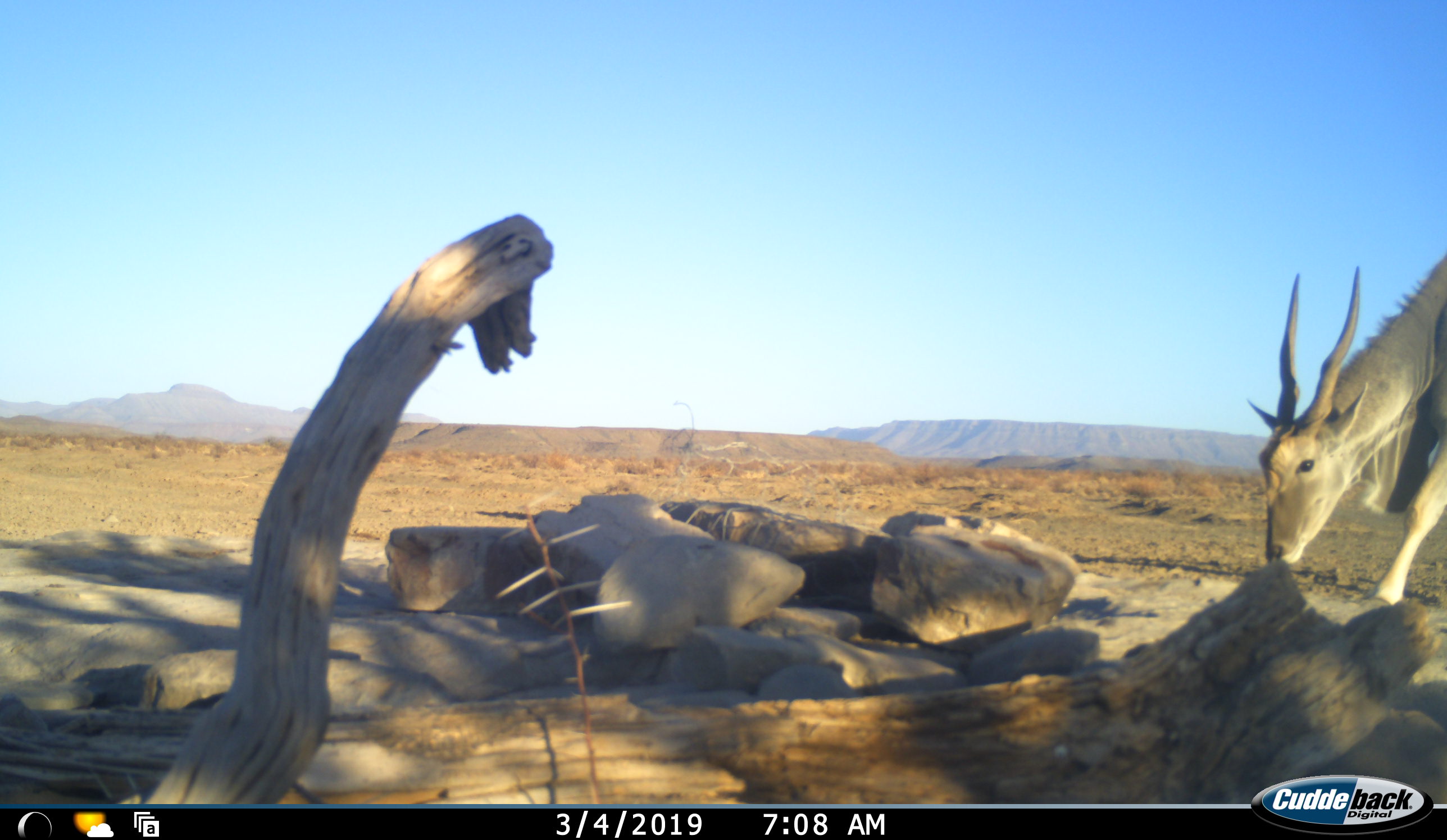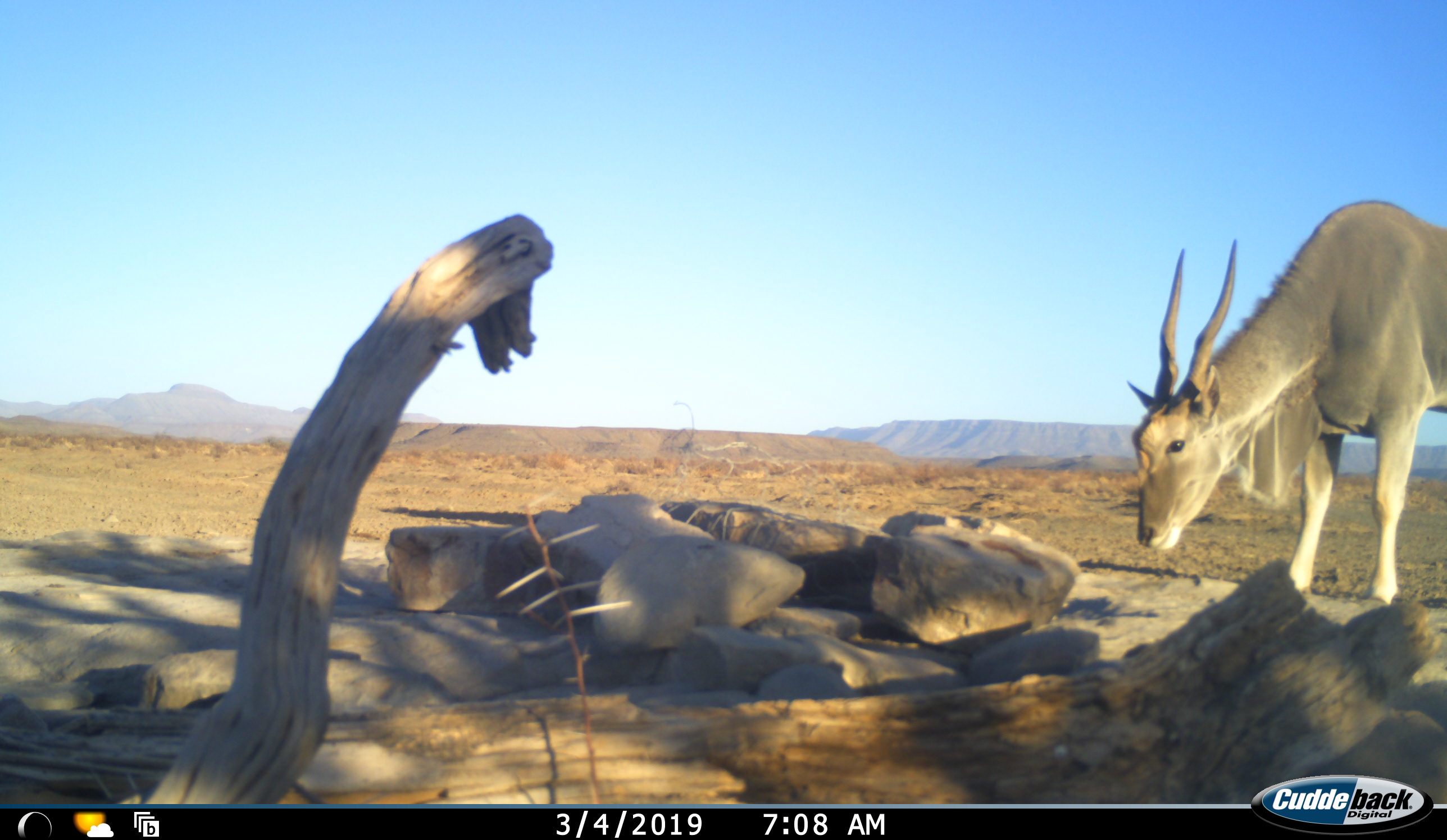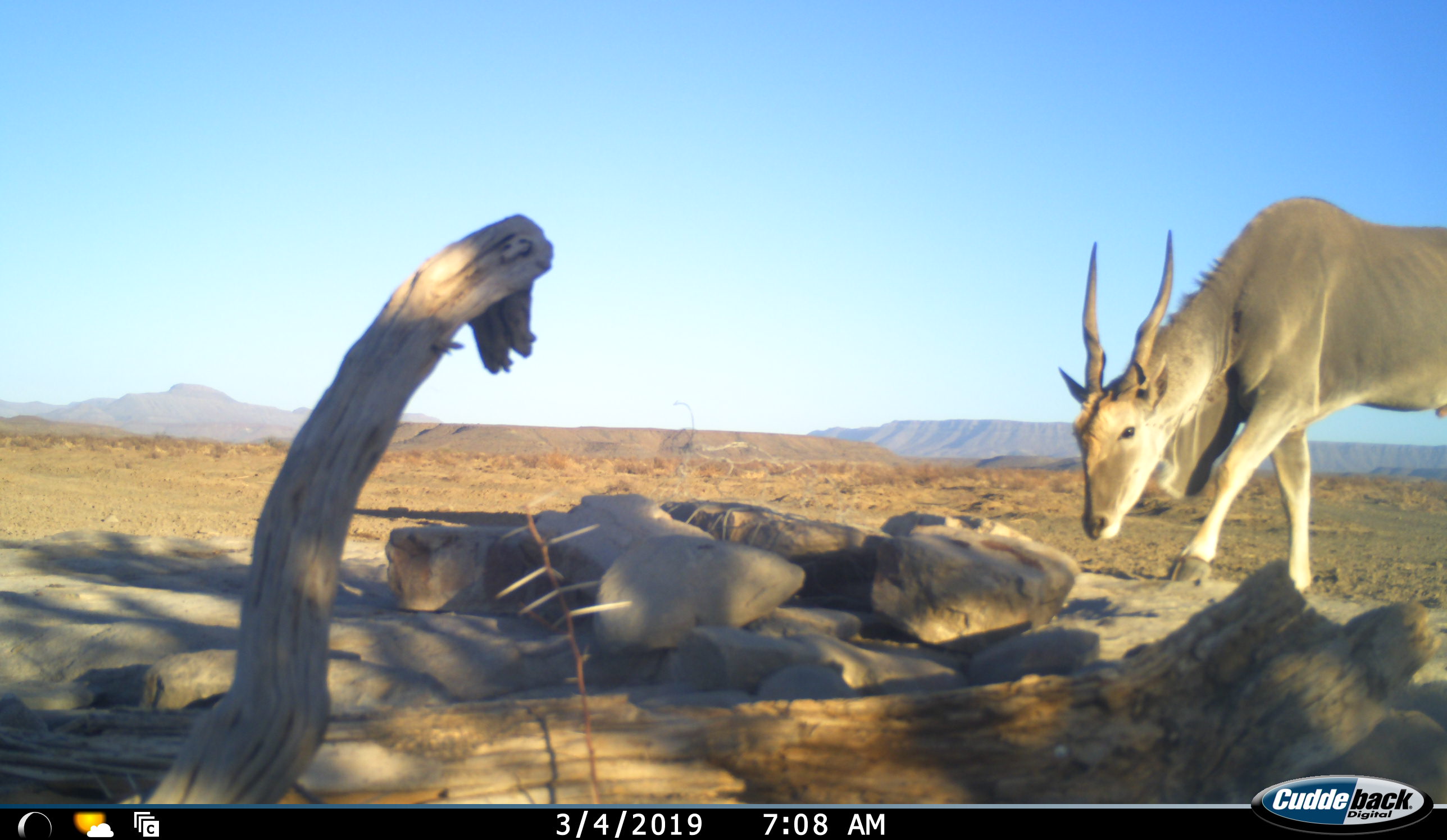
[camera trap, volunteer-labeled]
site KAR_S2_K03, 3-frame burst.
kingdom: Animalia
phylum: Chordata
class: Mammalia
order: Artiodactyla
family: Bovidae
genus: Tragelaphus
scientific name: Tragelaphus oryx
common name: eland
Eland (Tragelaphus oryx), count 1. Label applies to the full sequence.